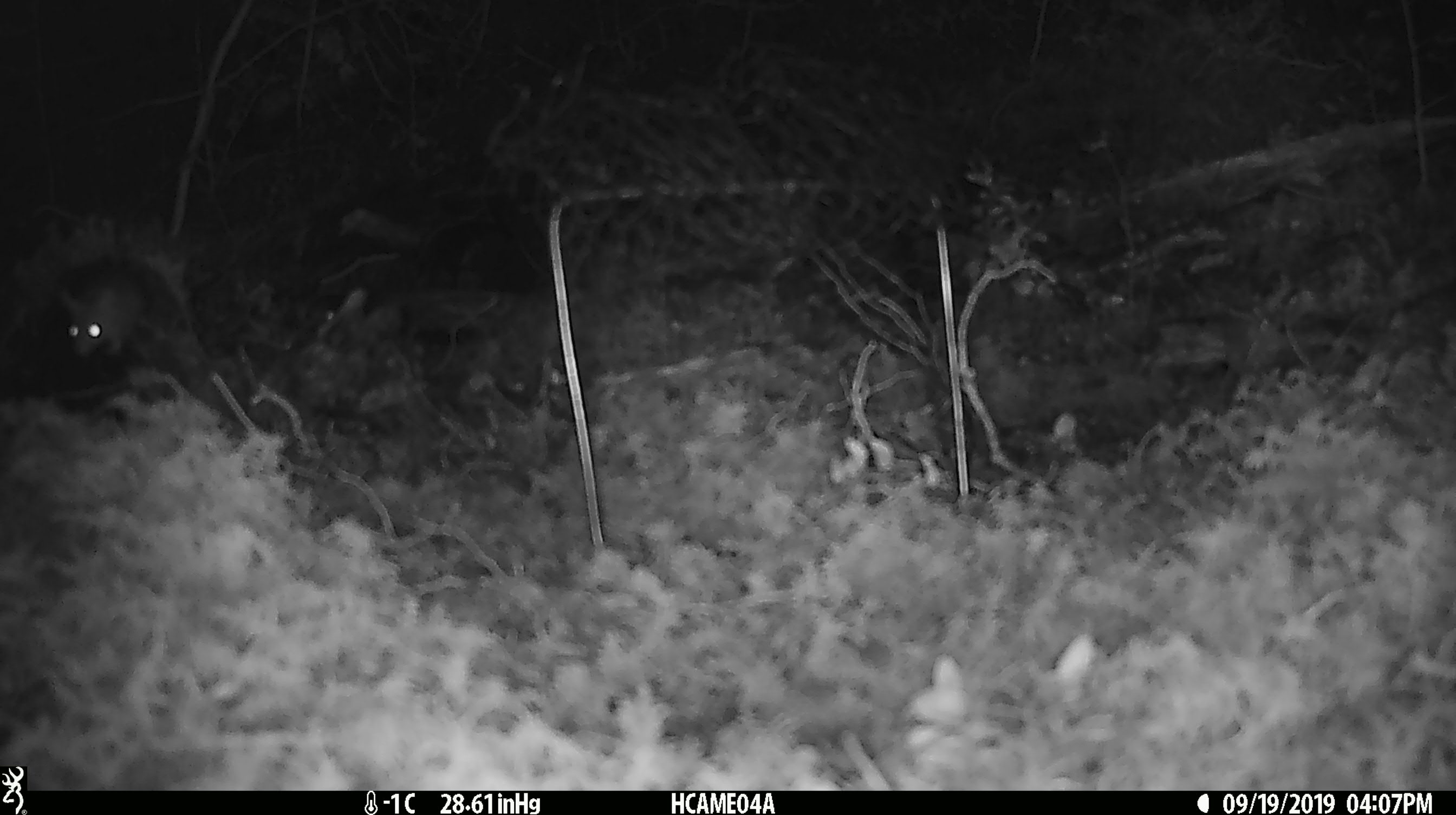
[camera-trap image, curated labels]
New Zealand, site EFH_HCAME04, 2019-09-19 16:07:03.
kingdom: Animalia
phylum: Chordata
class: Mammalia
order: Rodentia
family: Muridae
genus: Mus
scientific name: Mus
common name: mouse